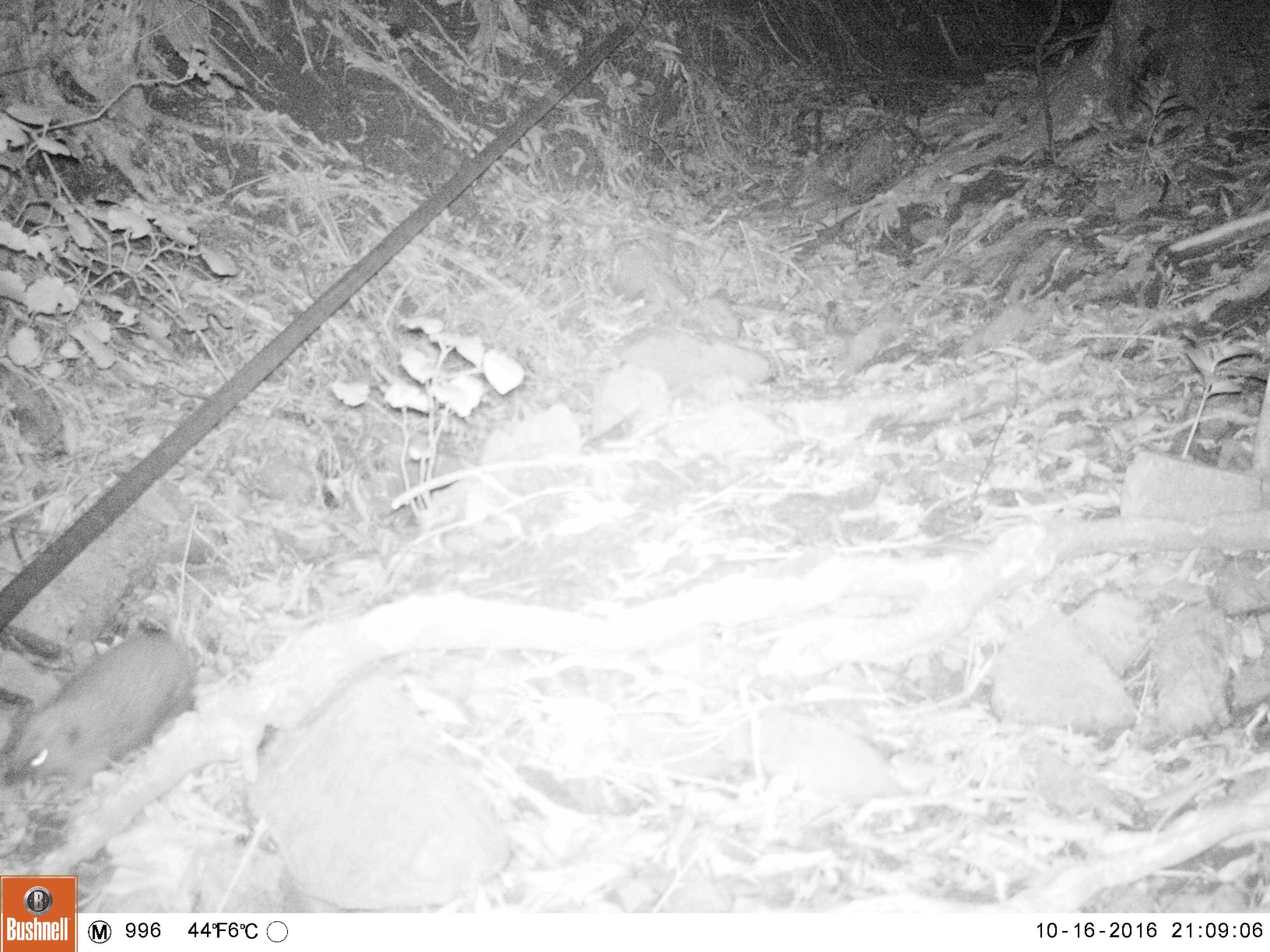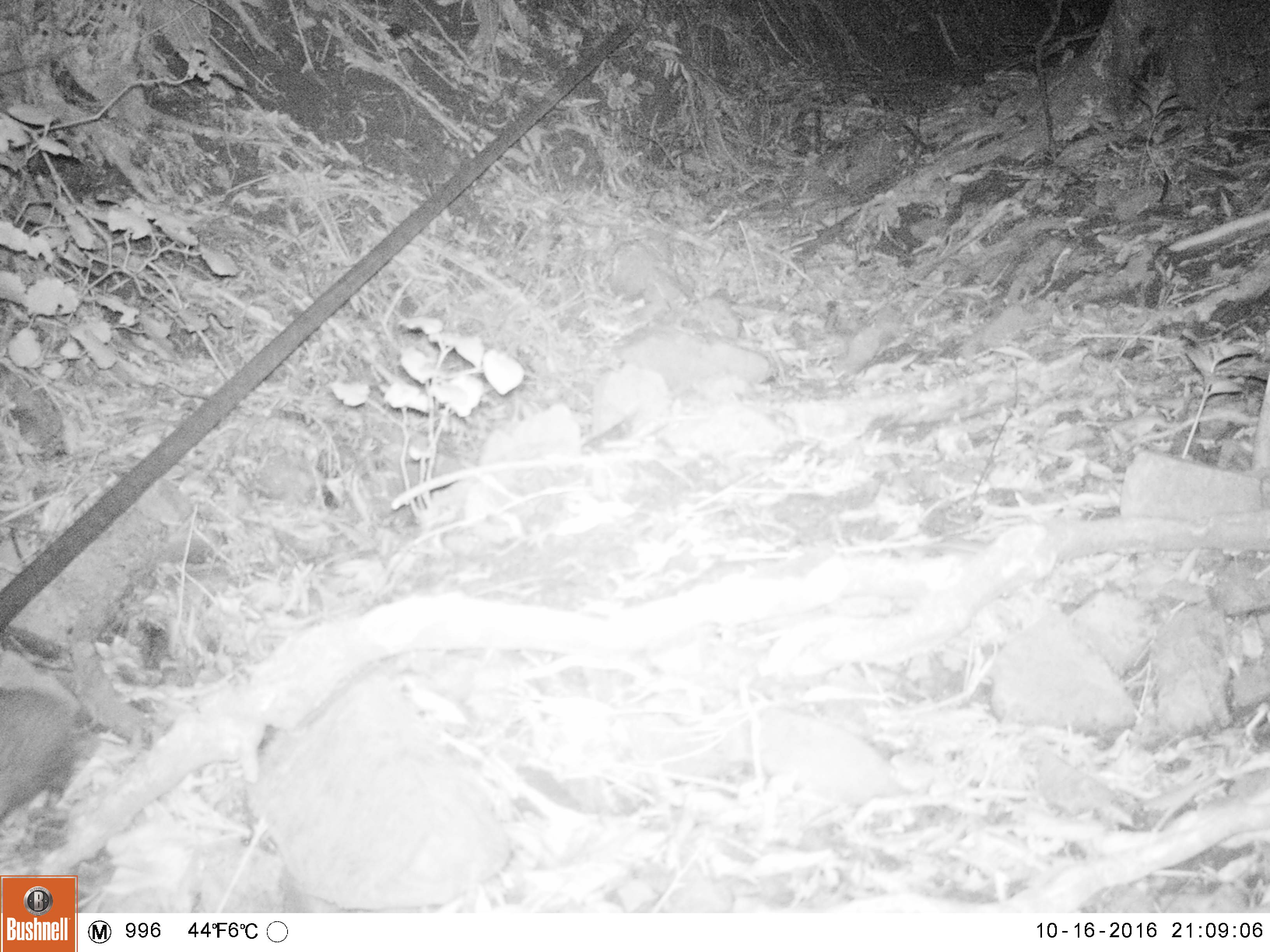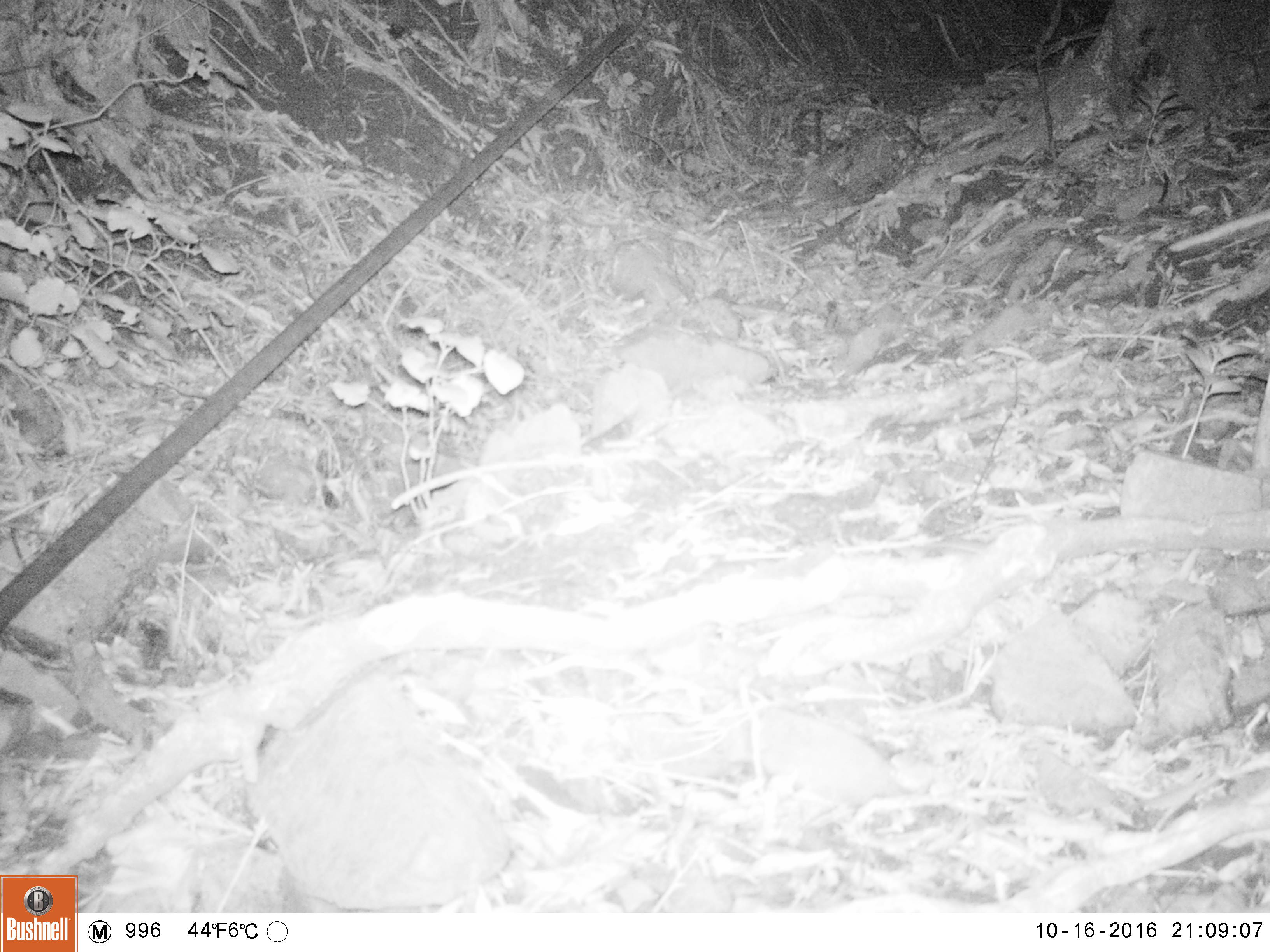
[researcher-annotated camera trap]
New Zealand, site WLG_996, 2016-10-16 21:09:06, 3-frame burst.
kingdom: Animalia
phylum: Chordata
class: Mammalia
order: Eulipotyphla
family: Erinaceidae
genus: Erinaceus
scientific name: Erinaceus europaeus europaeus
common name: european hedgehog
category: hedgehog